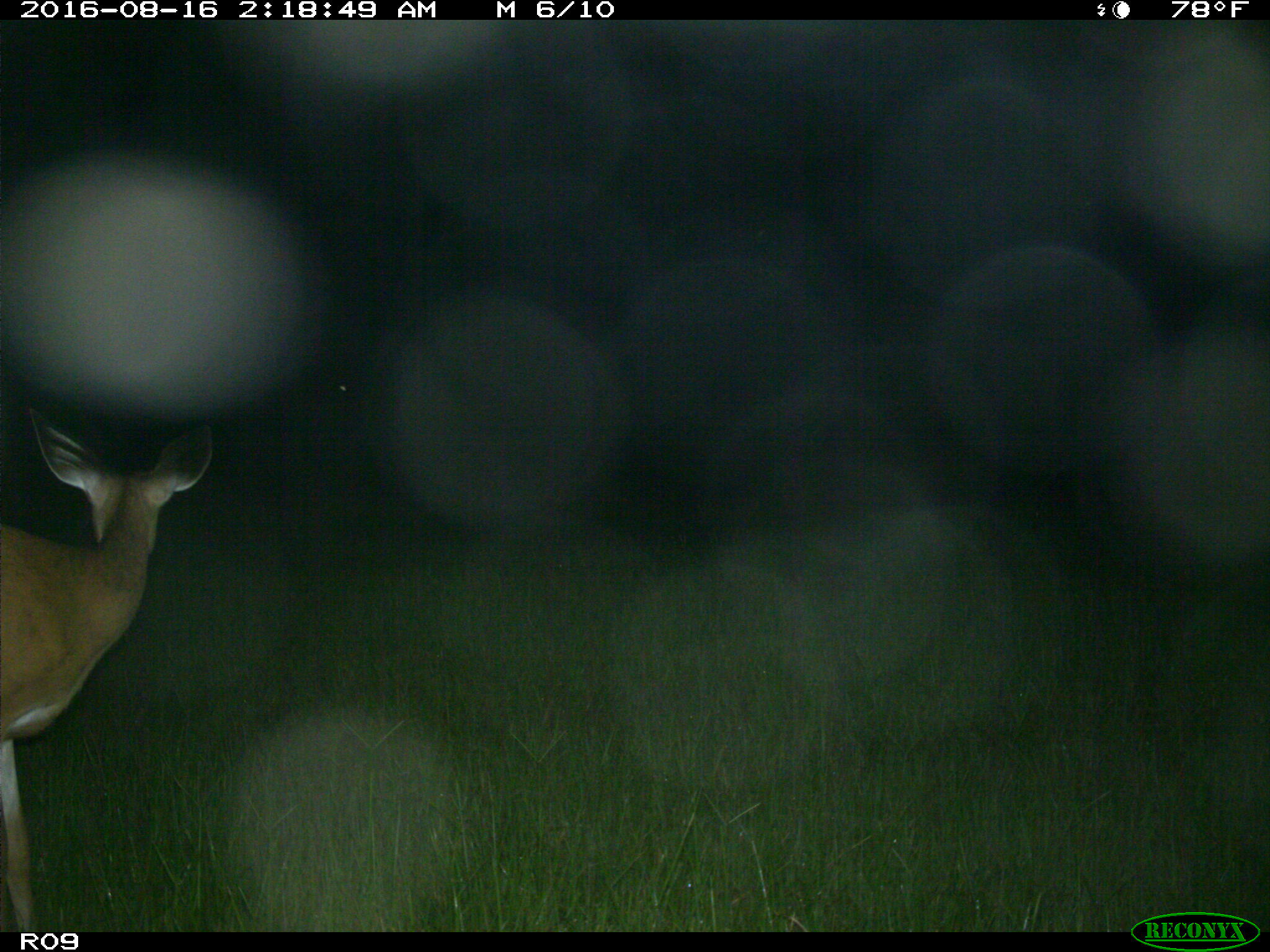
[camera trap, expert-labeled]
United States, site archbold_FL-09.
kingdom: Animalia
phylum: Chordata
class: Mammalia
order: Artiodactyla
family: Cervidae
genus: Odocoileus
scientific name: Odocoileus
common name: deer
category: unidentified deer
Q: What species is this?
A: Unidentified deer (deer) (Odocoileus).